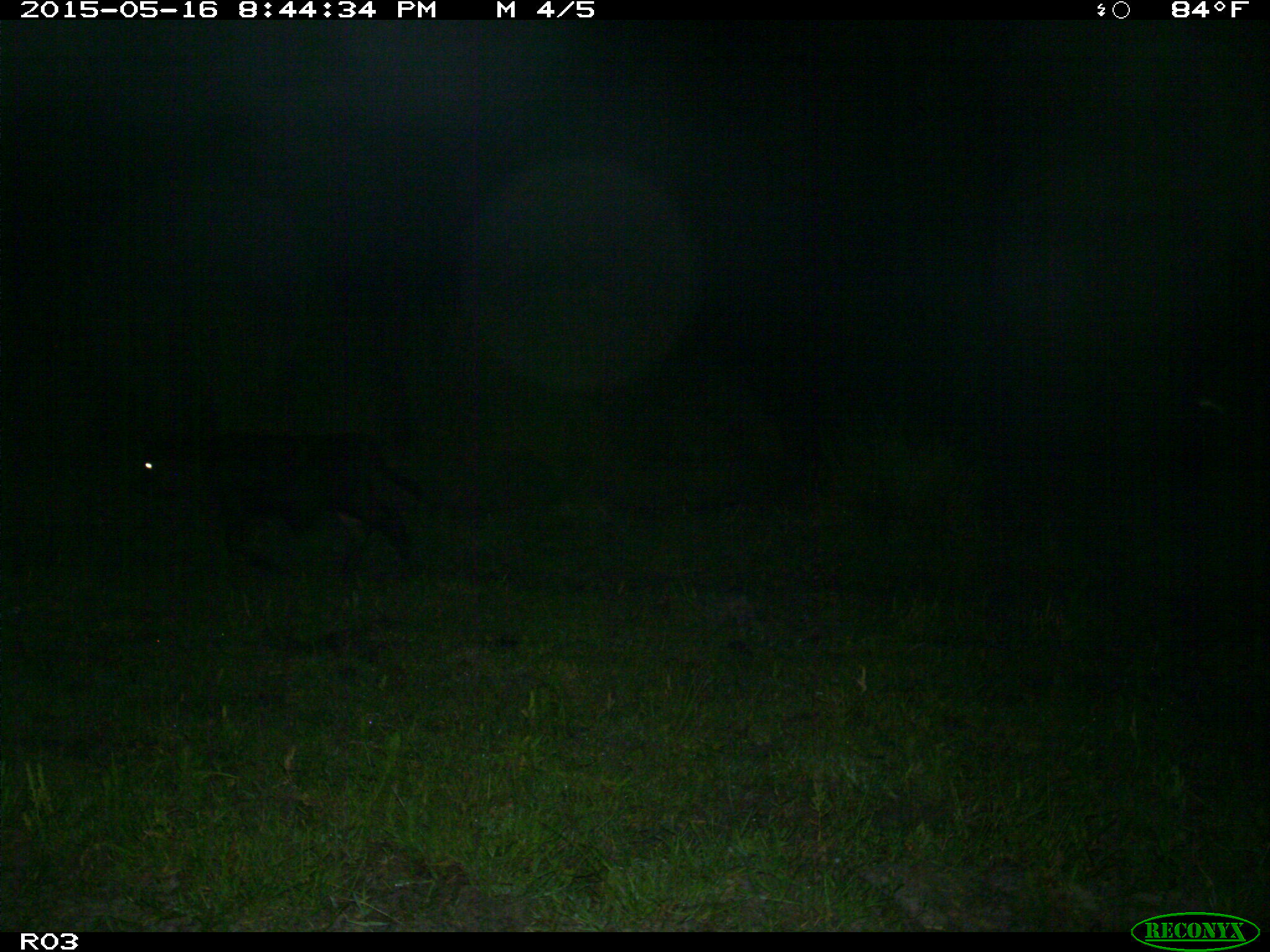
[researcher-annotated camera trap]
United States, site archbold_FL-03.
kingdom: Animalia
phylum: Chordata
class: Mammalia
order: Artiodactyla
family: Bovidae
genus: Bos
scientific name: Bos taurus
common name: domestic cow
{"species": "Bos taurus (domestic cow)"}